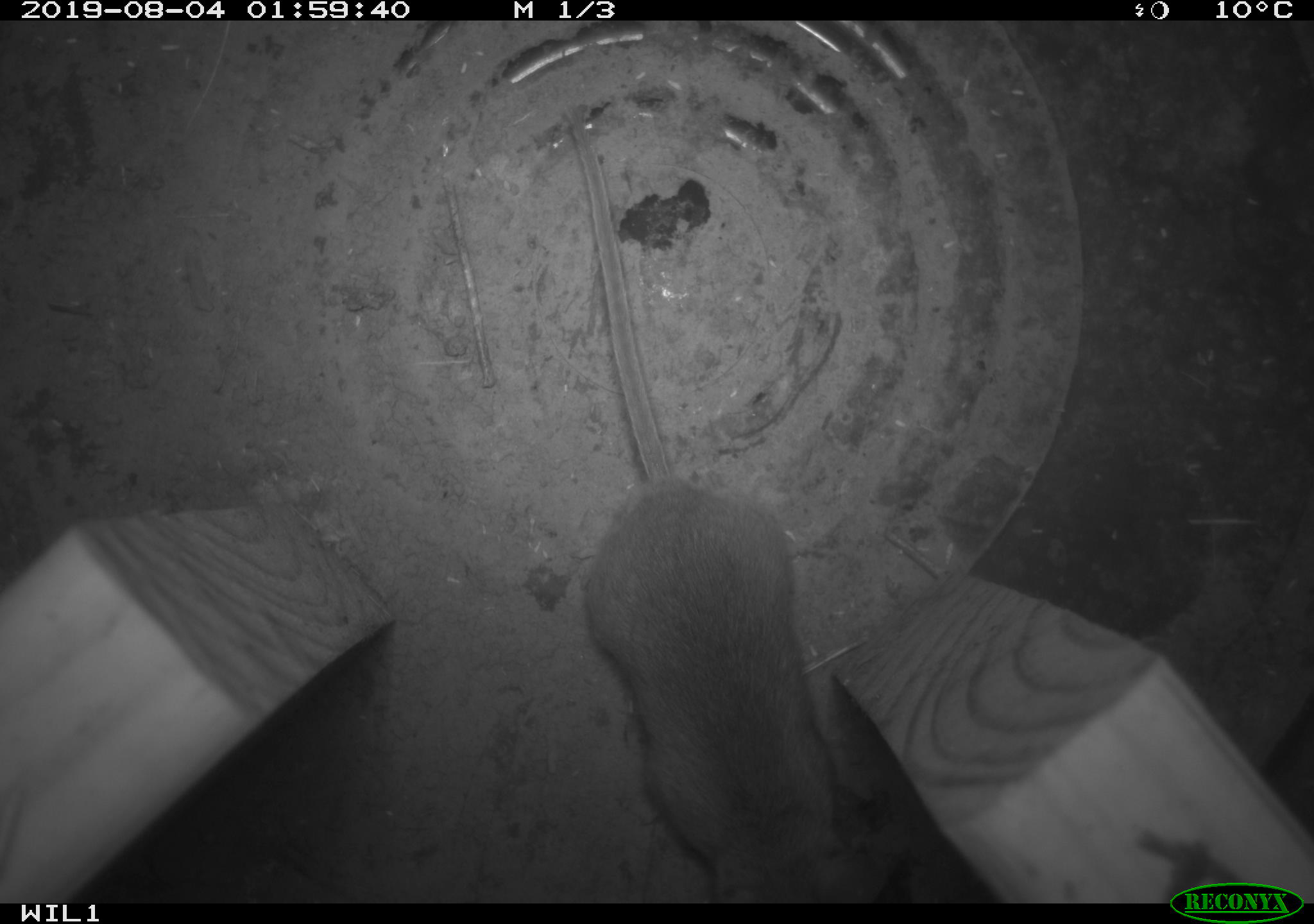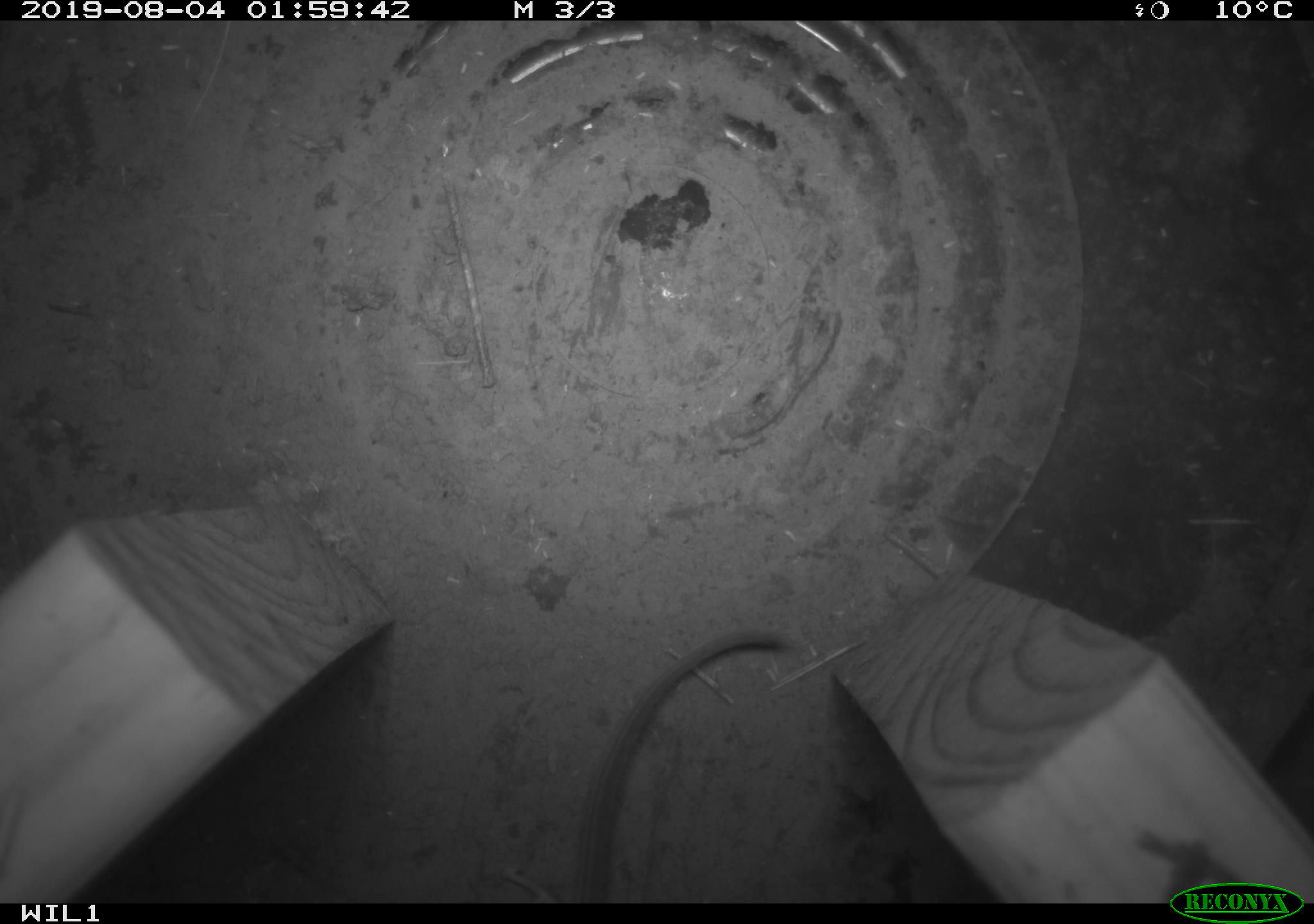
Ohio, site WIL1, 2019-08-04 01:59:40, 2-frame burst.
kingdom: Animalia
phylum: Chordata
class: Mammalia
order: Rodentia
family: Cricetidae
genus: Peromyscus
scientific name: Peromyscus leucopus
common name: white-footed mouse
White-footed mouse (Peromyscus leucopus).